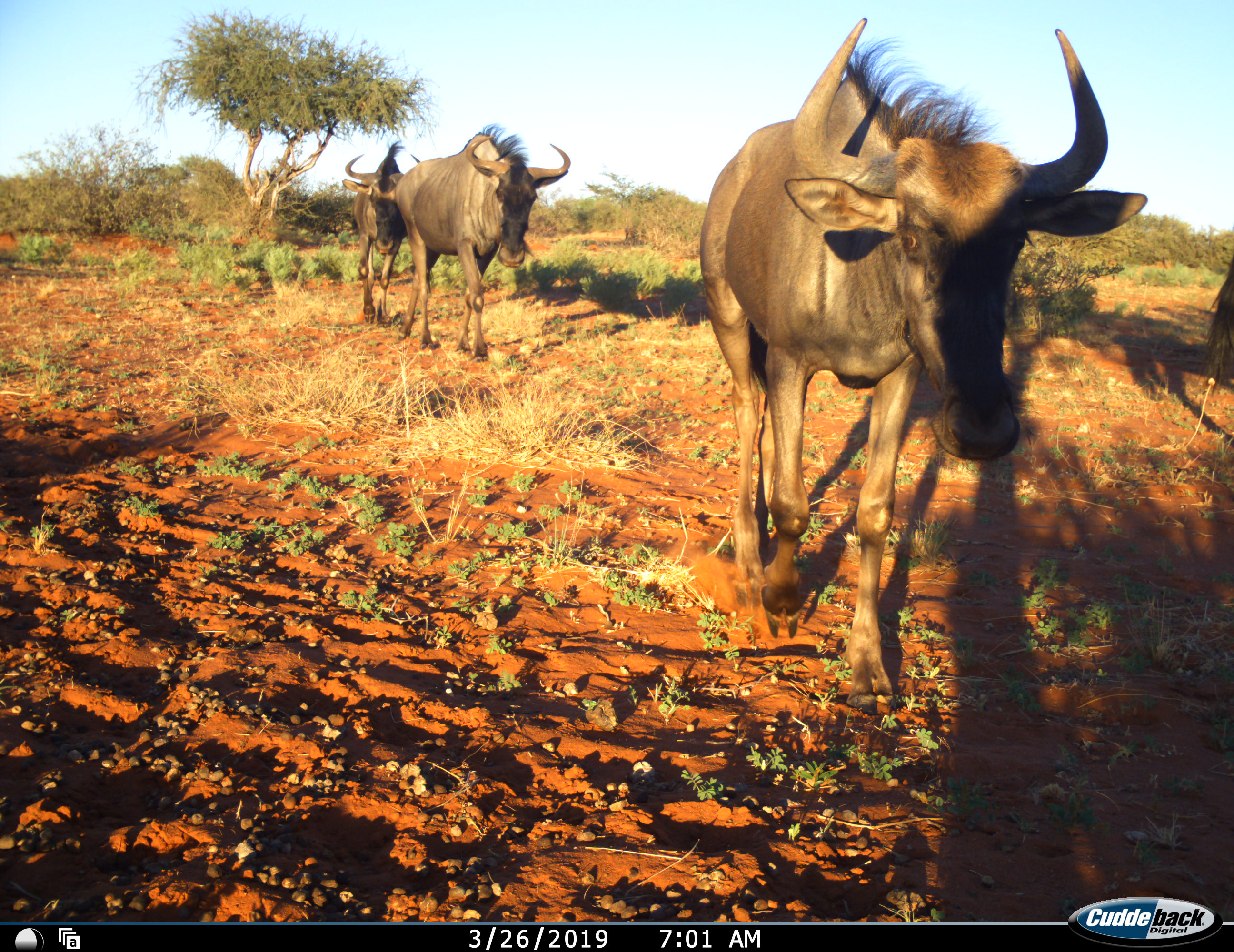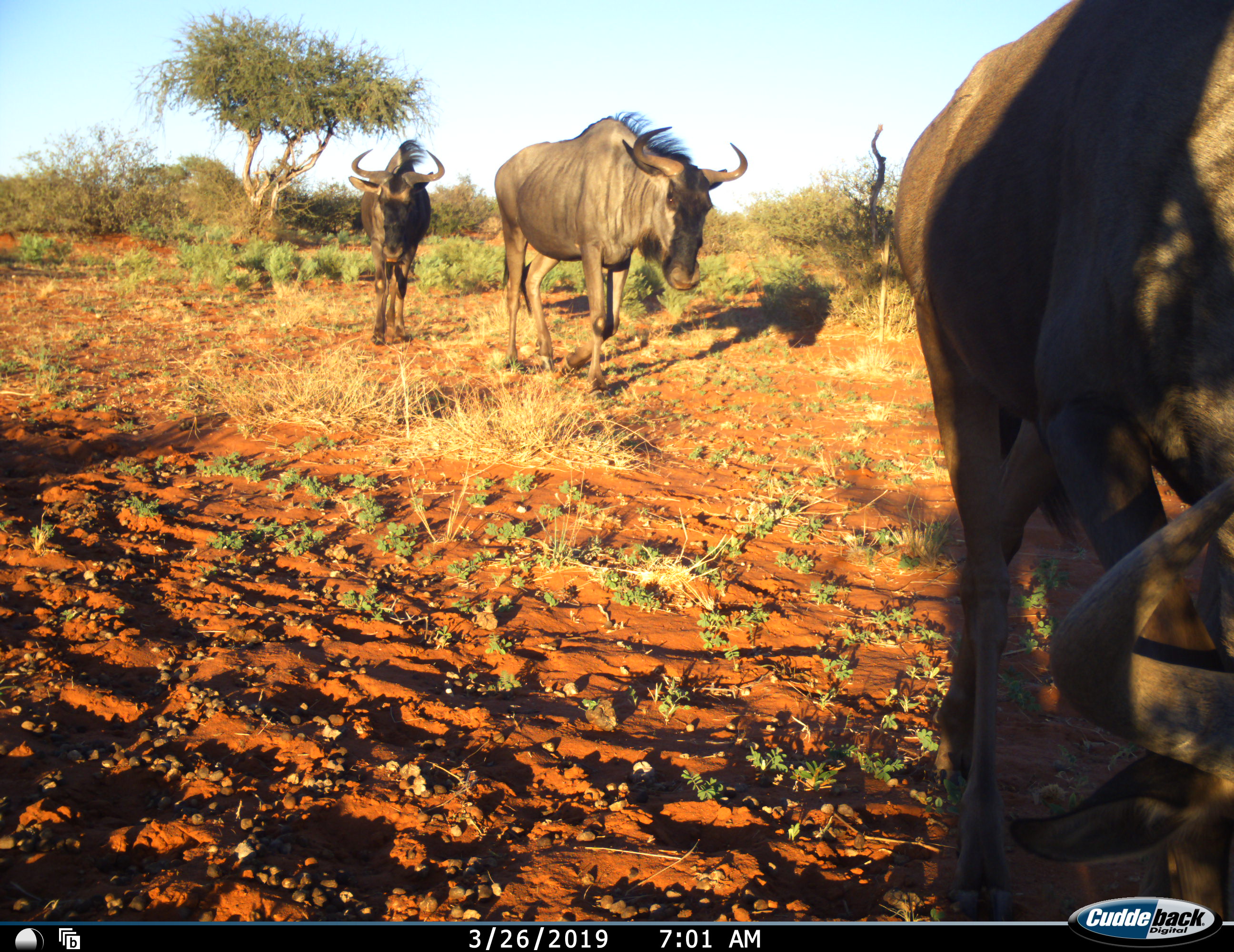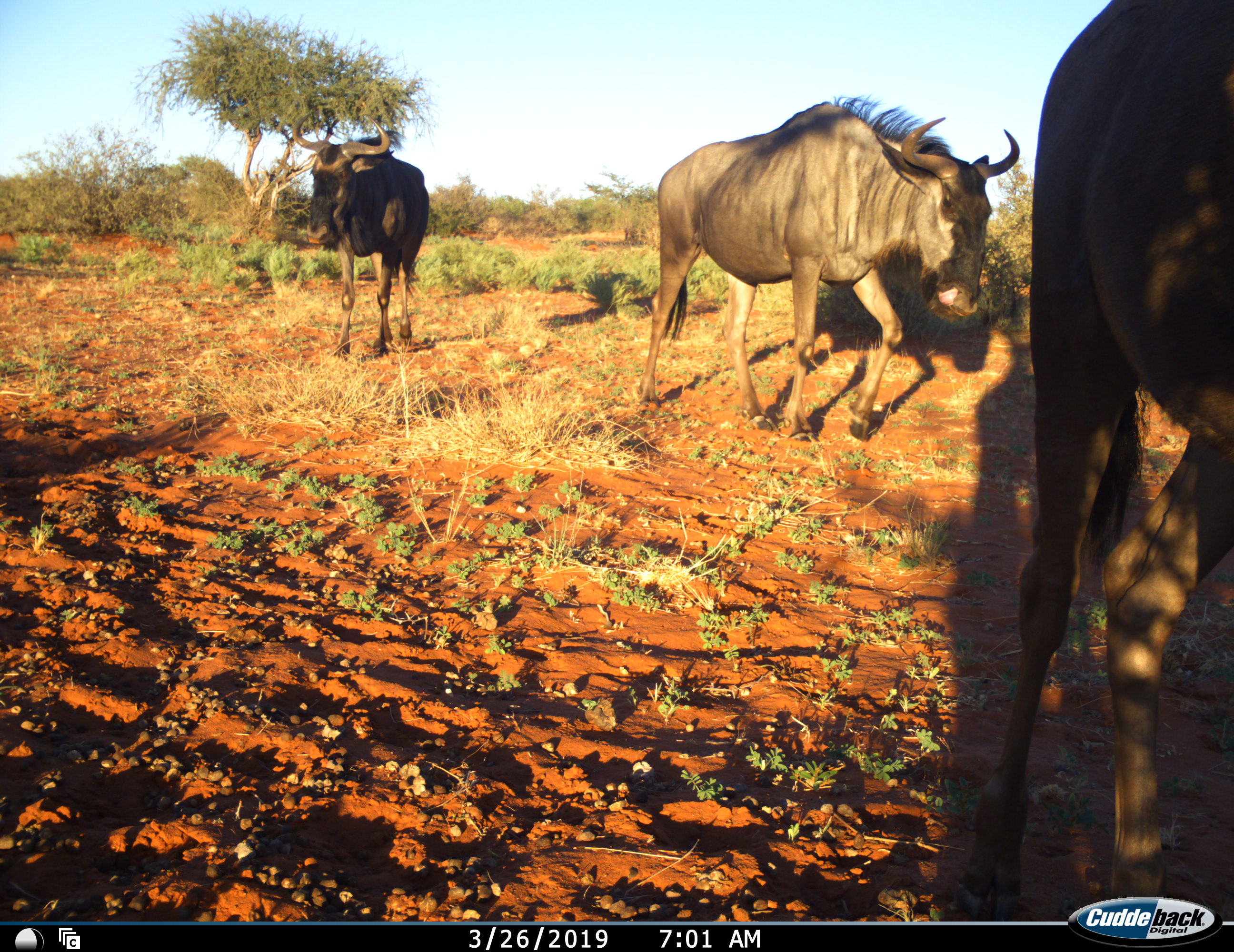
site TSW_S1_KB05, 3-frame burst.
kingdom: Animalia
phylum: Chordata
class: Mammalia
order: Artiodactyla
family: Bovidae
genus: Connochaetes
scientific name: Connochaetes taurinus taurinus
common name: blue wildebeest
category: wildebeestblue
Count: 4.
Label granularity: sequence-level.